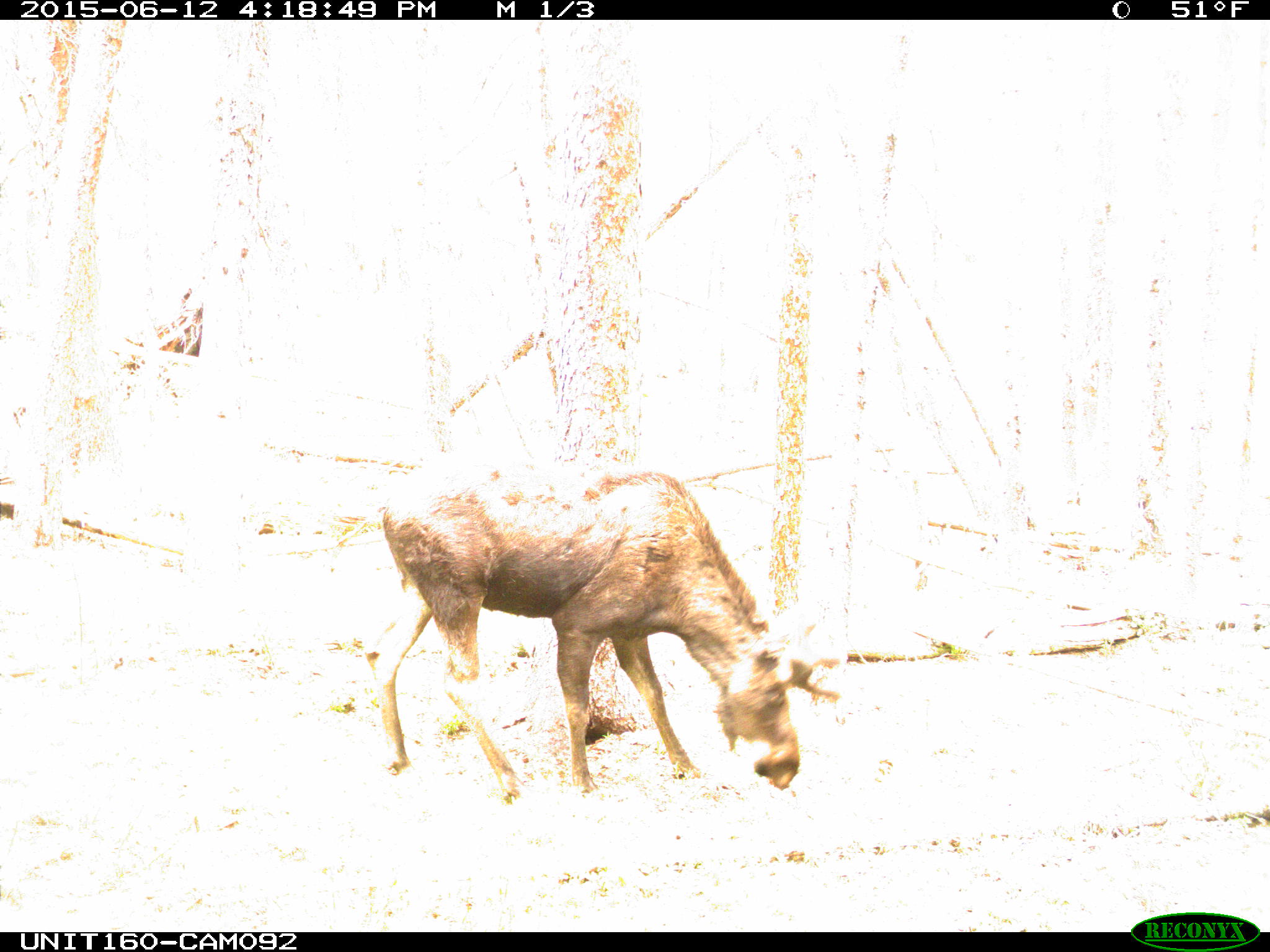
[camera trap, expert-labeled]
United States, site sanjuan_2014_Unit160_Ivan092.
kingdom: Animalia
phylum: Chordata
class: Mammalia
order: Artiodactyla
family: Cervidae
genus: Alces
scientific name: Alces alces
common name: moose